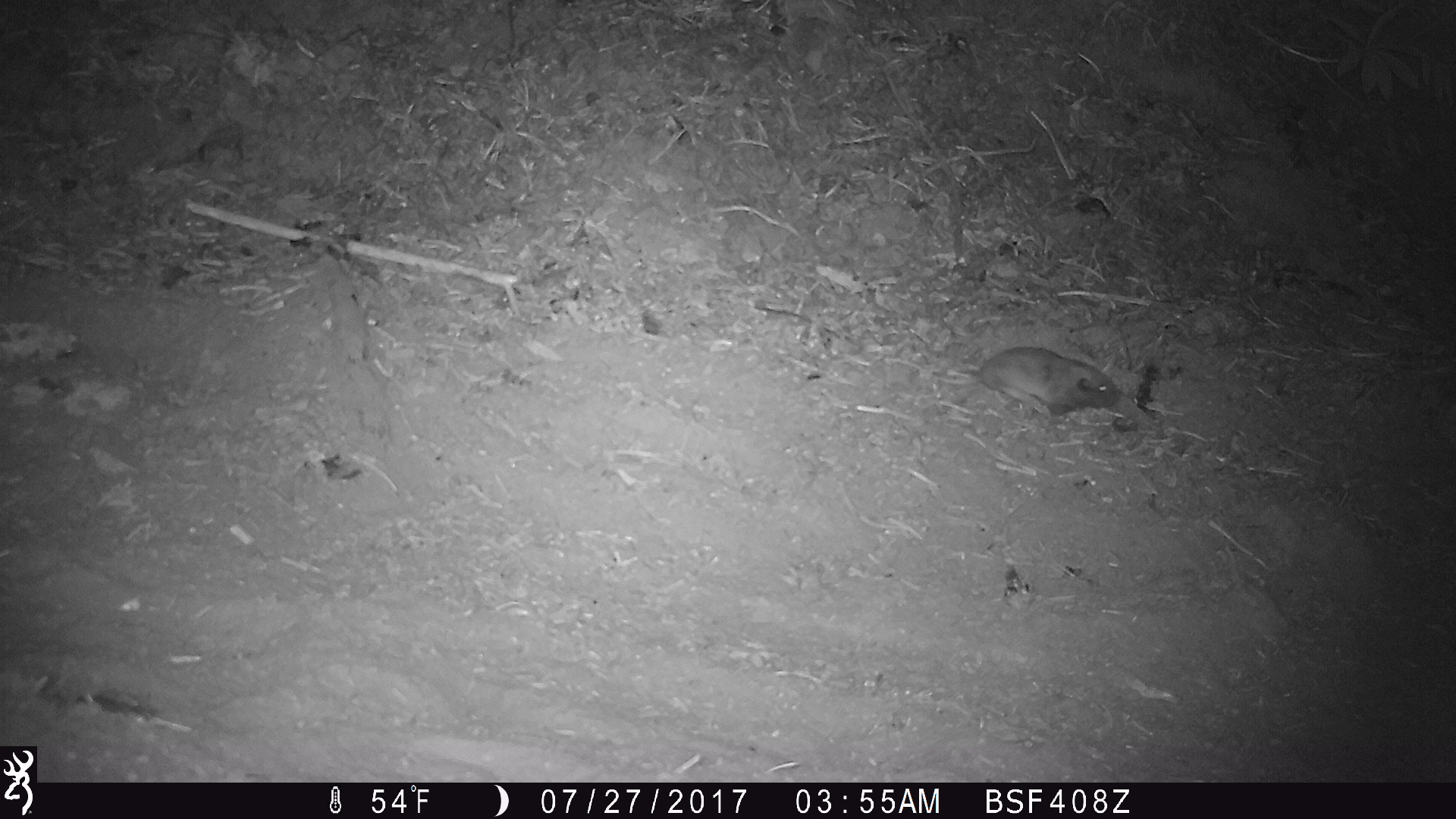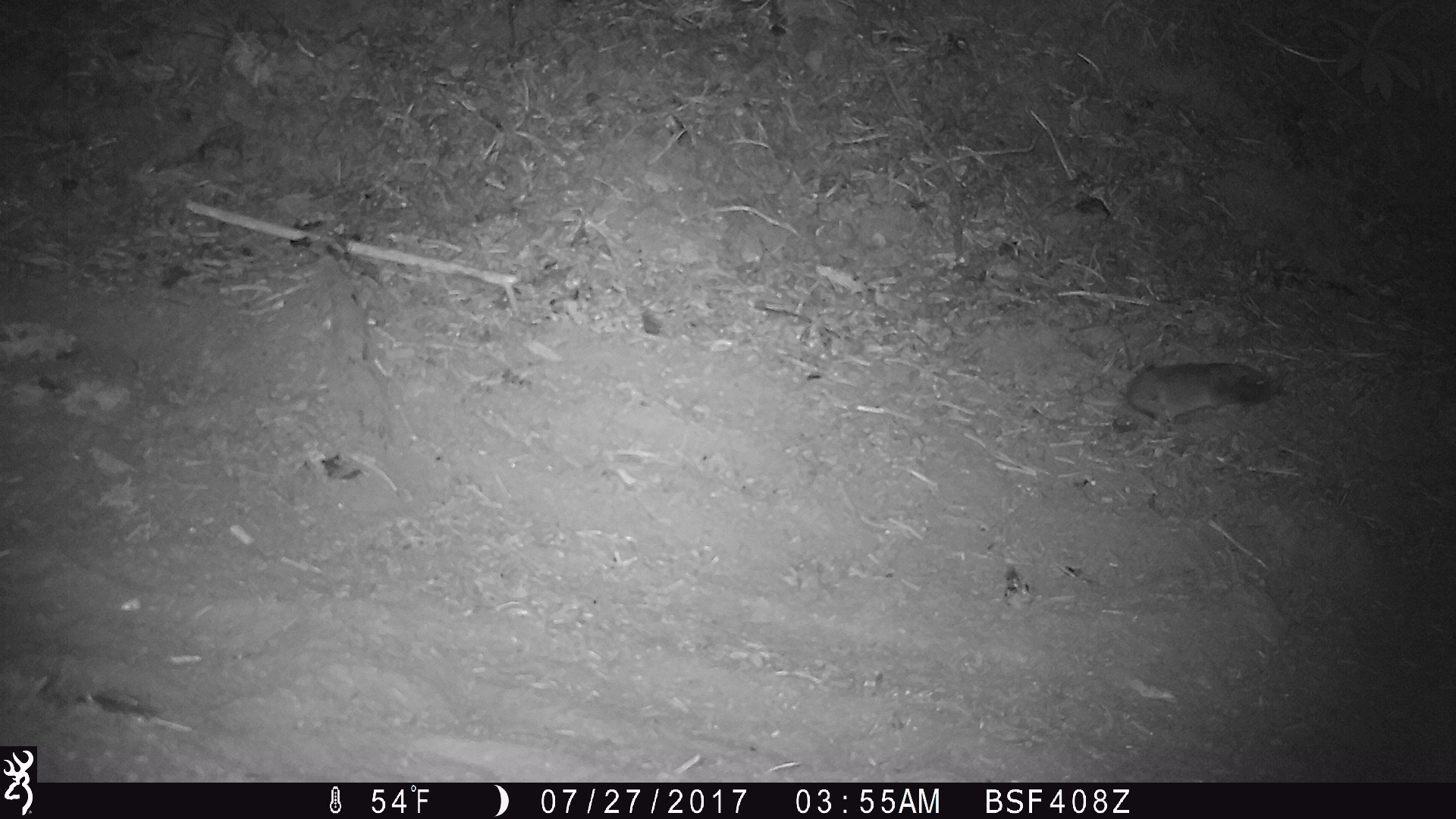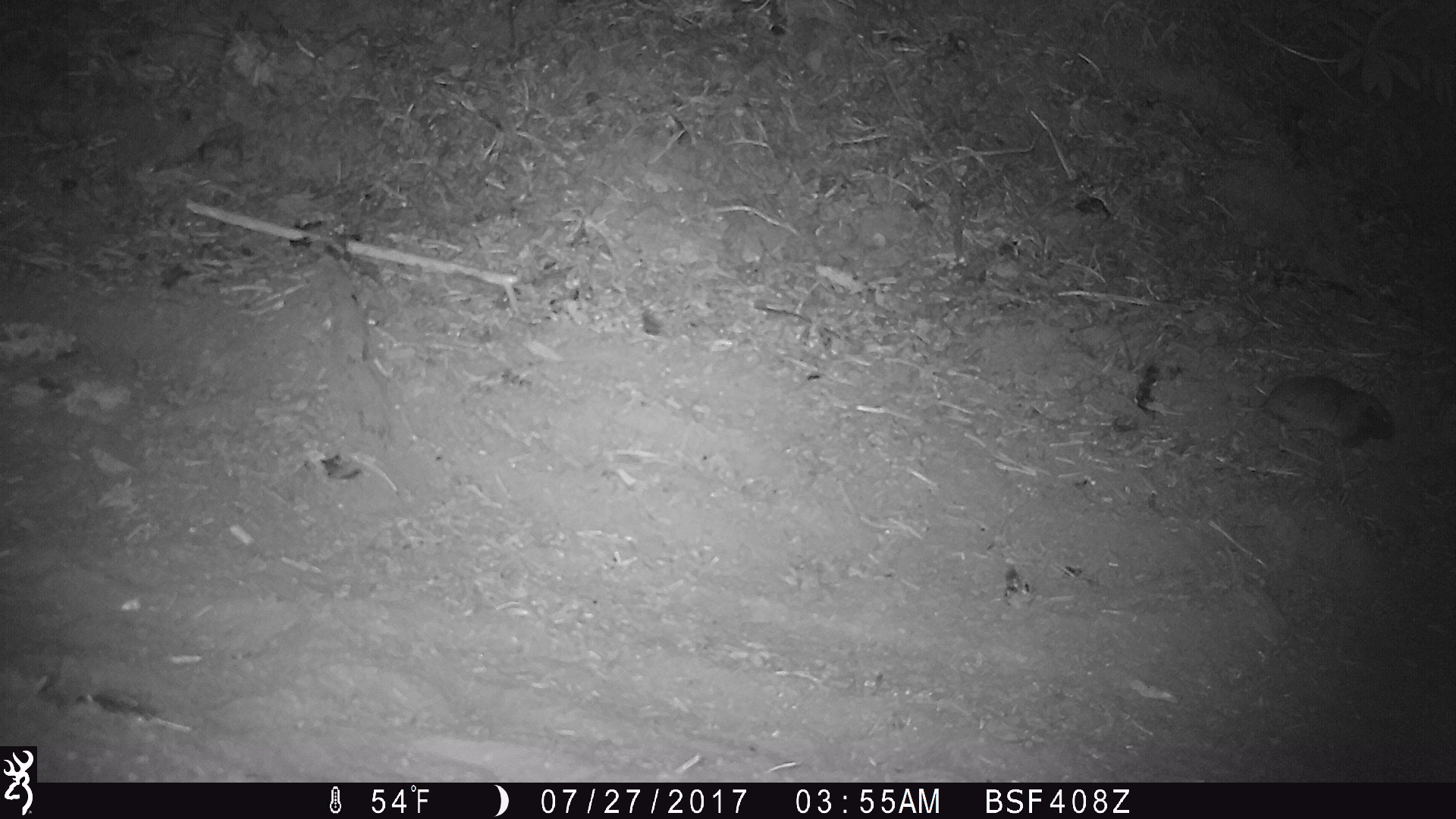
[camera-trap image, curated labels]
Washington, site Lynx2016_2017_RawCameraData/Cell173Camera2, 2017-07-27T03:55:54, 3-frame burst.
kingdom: Animalia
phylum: Chordata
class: Mammalia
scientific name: Mammalia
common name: small mammal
Small mammal (Mammalia). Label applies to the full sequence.